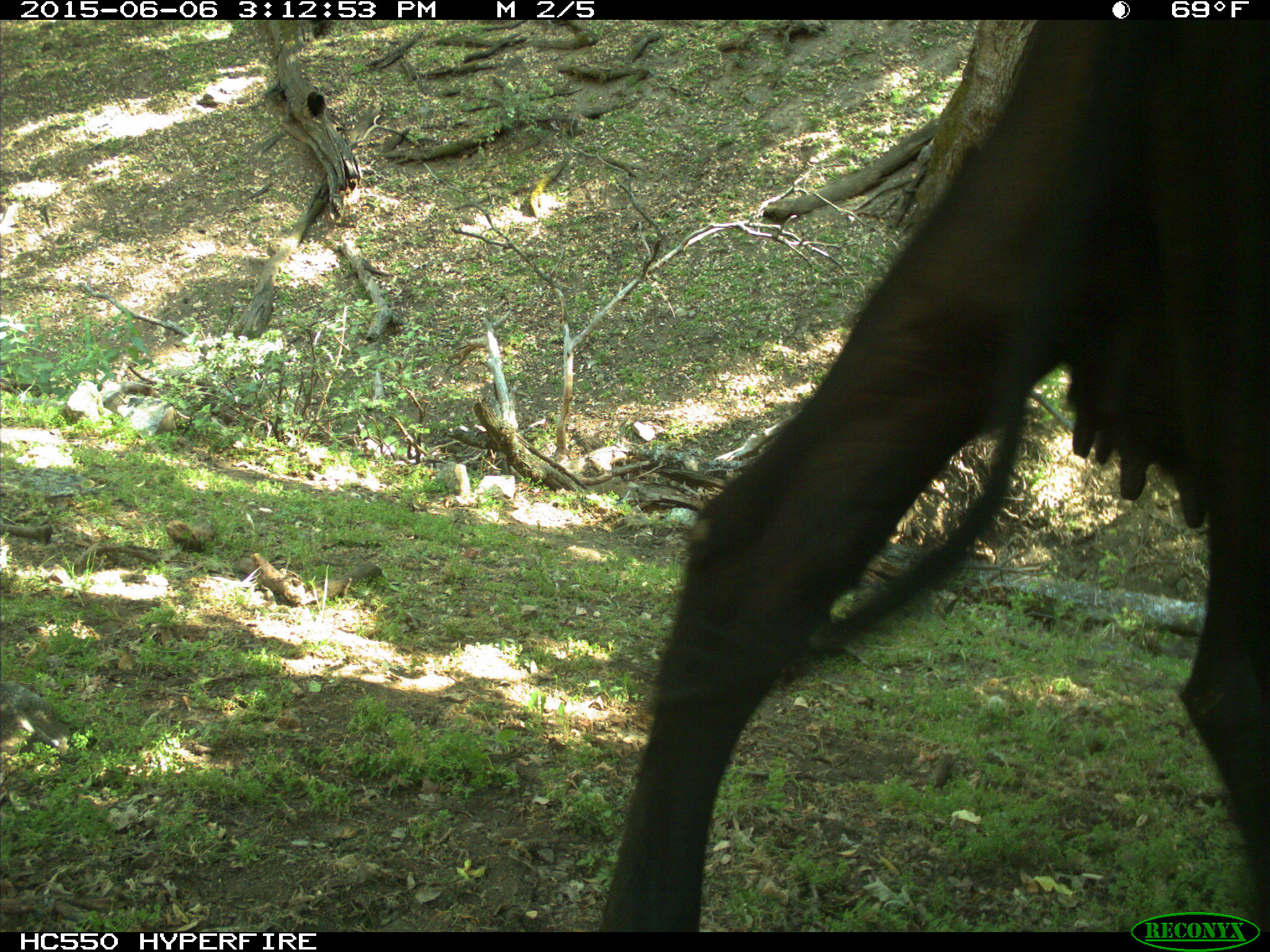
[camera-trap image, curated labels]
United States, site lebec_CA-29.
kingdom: Animalia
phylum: Chordata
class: Mammalia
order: Artiodactyla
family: Bovidae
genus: Bos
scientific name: Bos taurus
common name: domestic cow